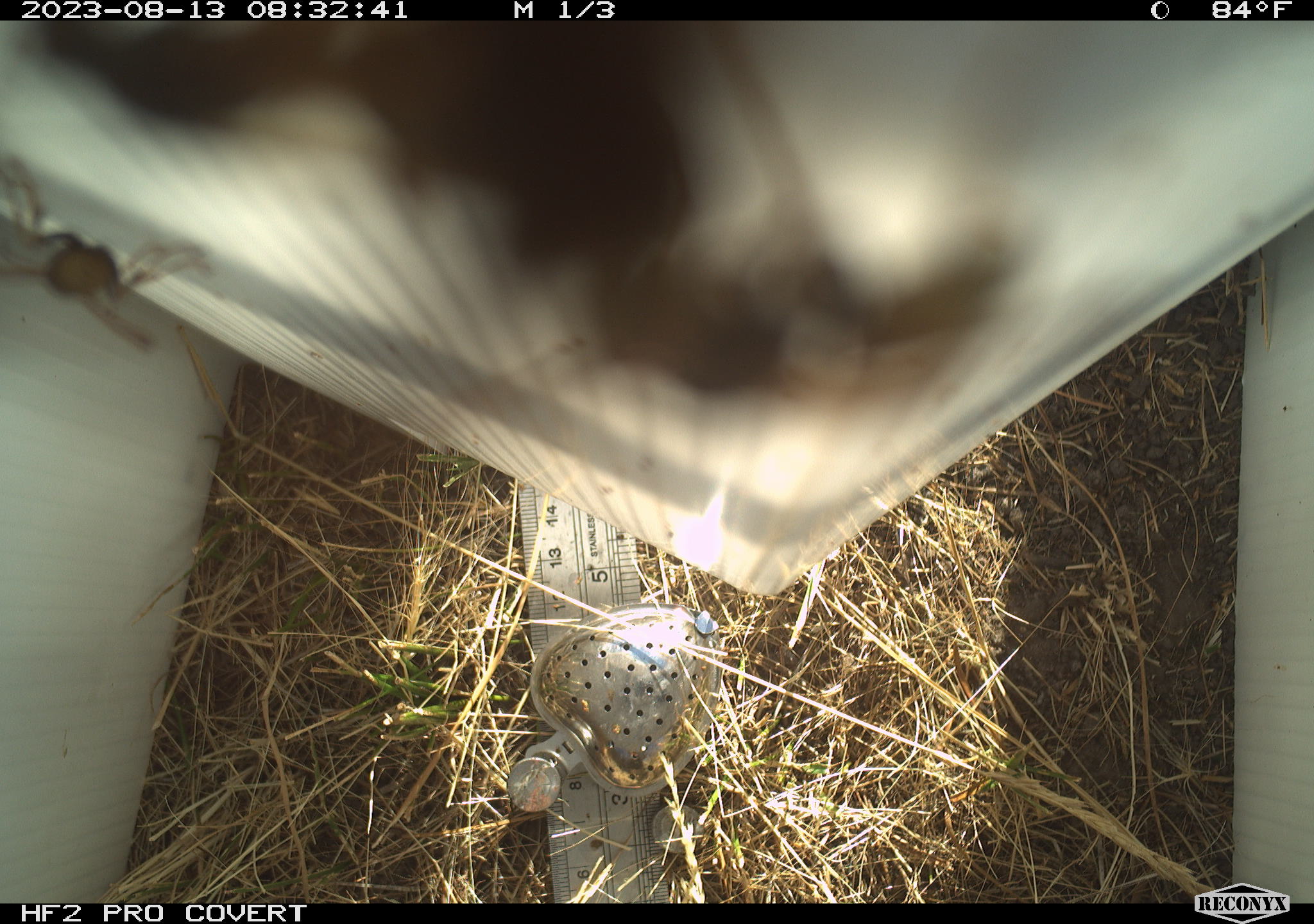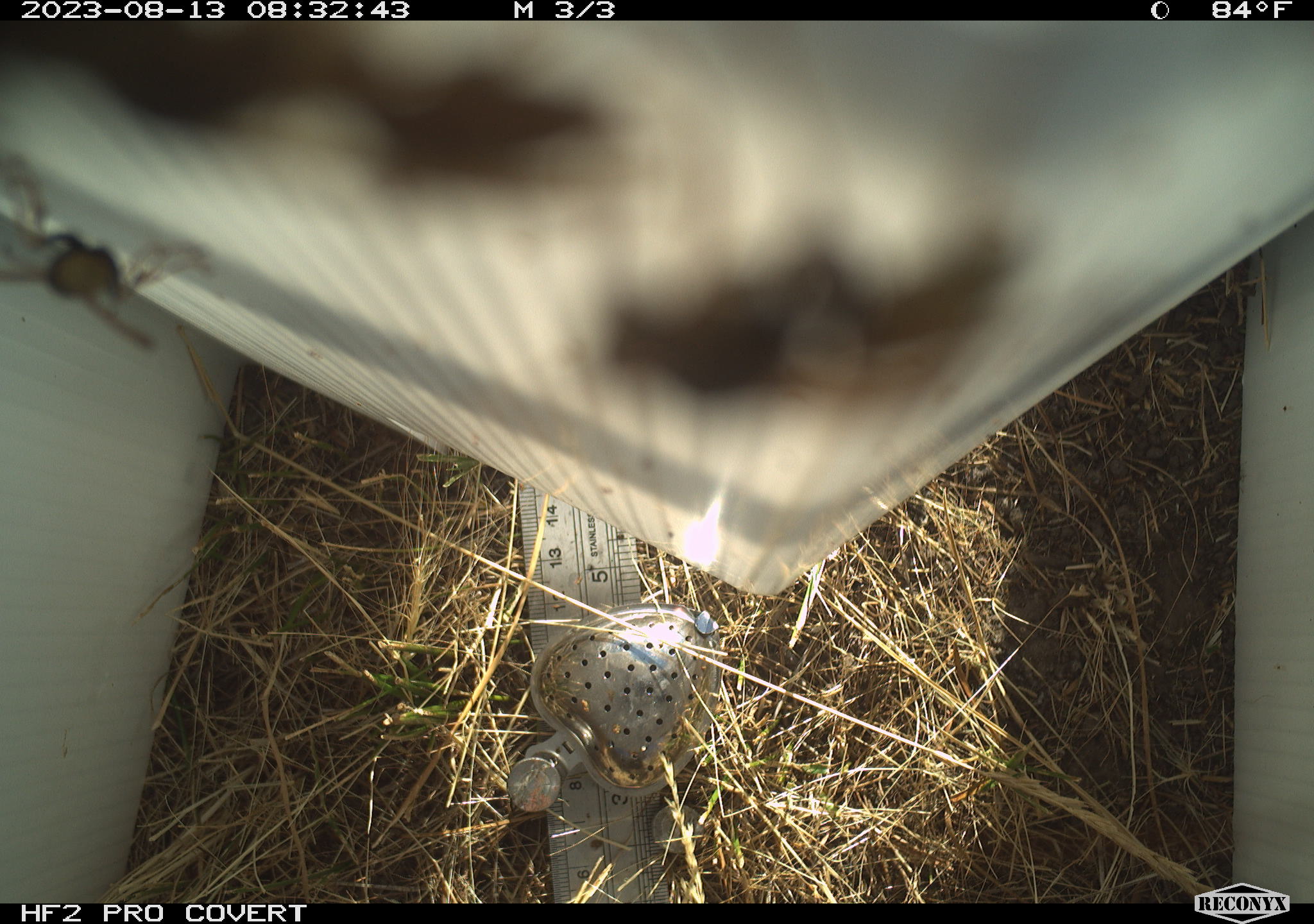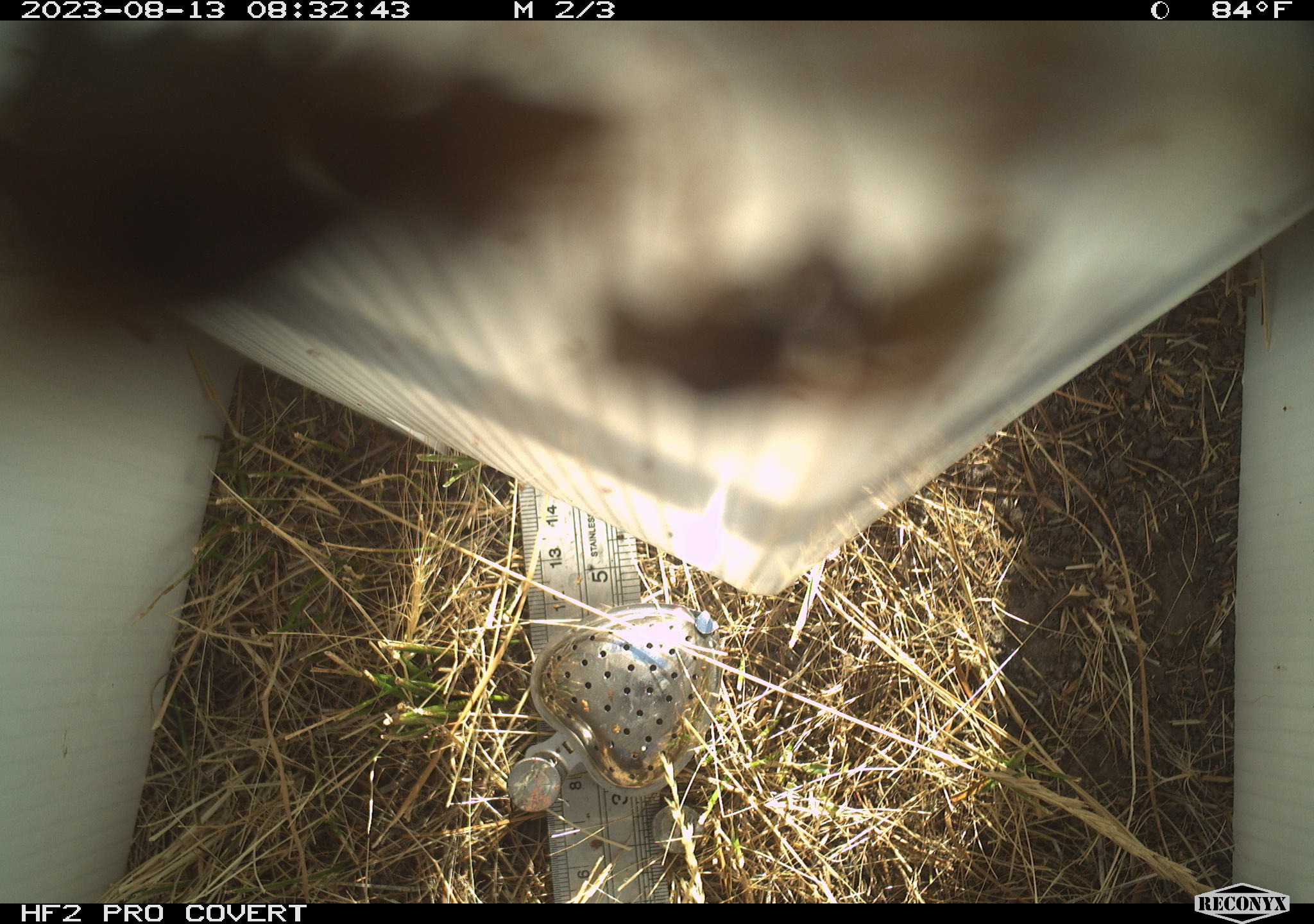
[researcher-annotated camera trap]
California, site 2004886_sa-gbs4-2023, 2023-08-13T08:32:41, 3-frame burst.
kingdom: Animalia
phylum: Arthropoda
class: Insecta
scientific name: Insecta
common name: insect